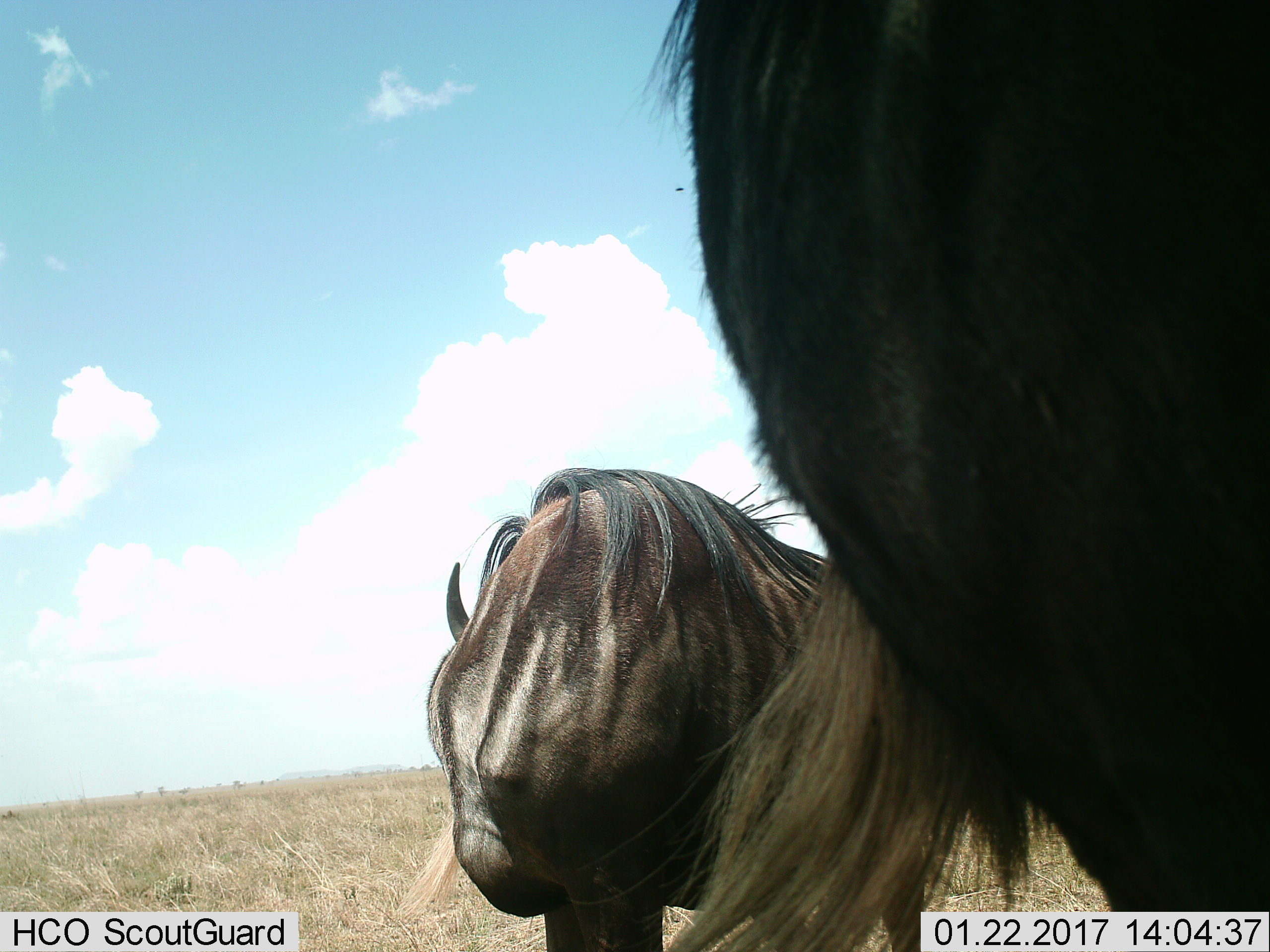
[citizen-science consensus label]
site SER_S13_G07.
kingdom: Animalia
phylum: Chordata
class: Mammalia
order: Artiodactyla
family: Bovidae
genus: Connochaetes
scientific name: Connochaetes taurinus taurinus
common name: blue wildebeest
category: wildebeestblue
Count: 2.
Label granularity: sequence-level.